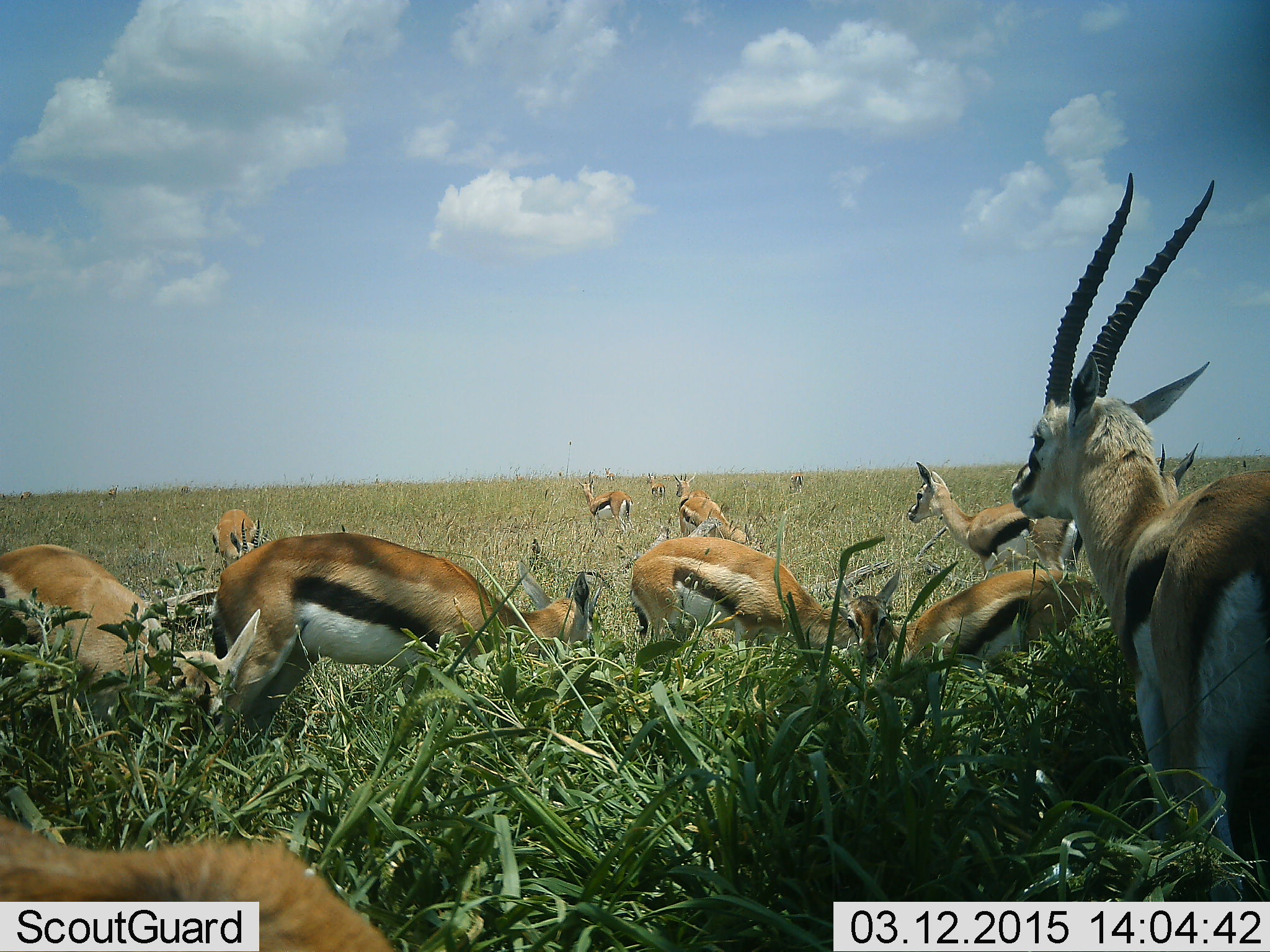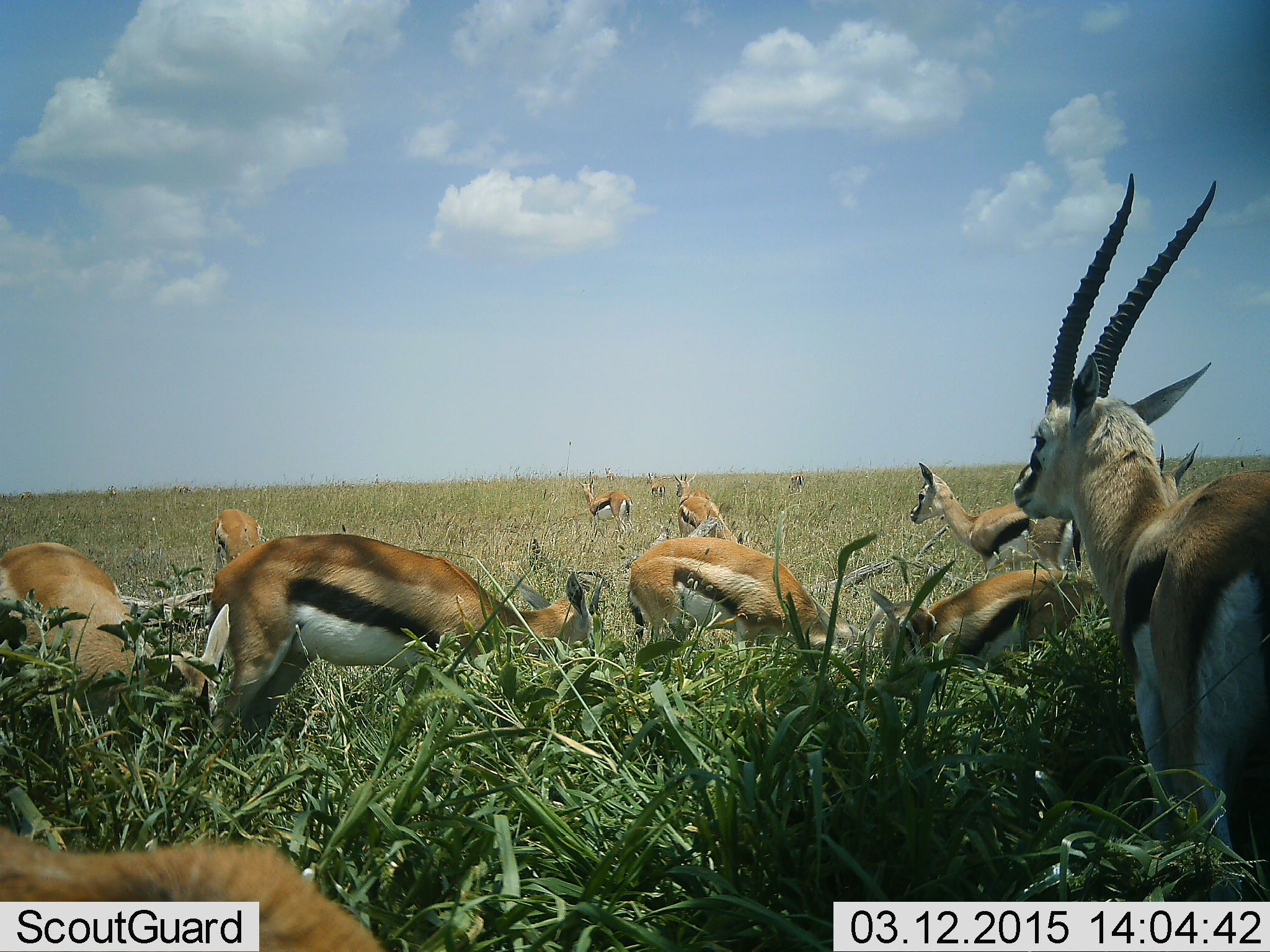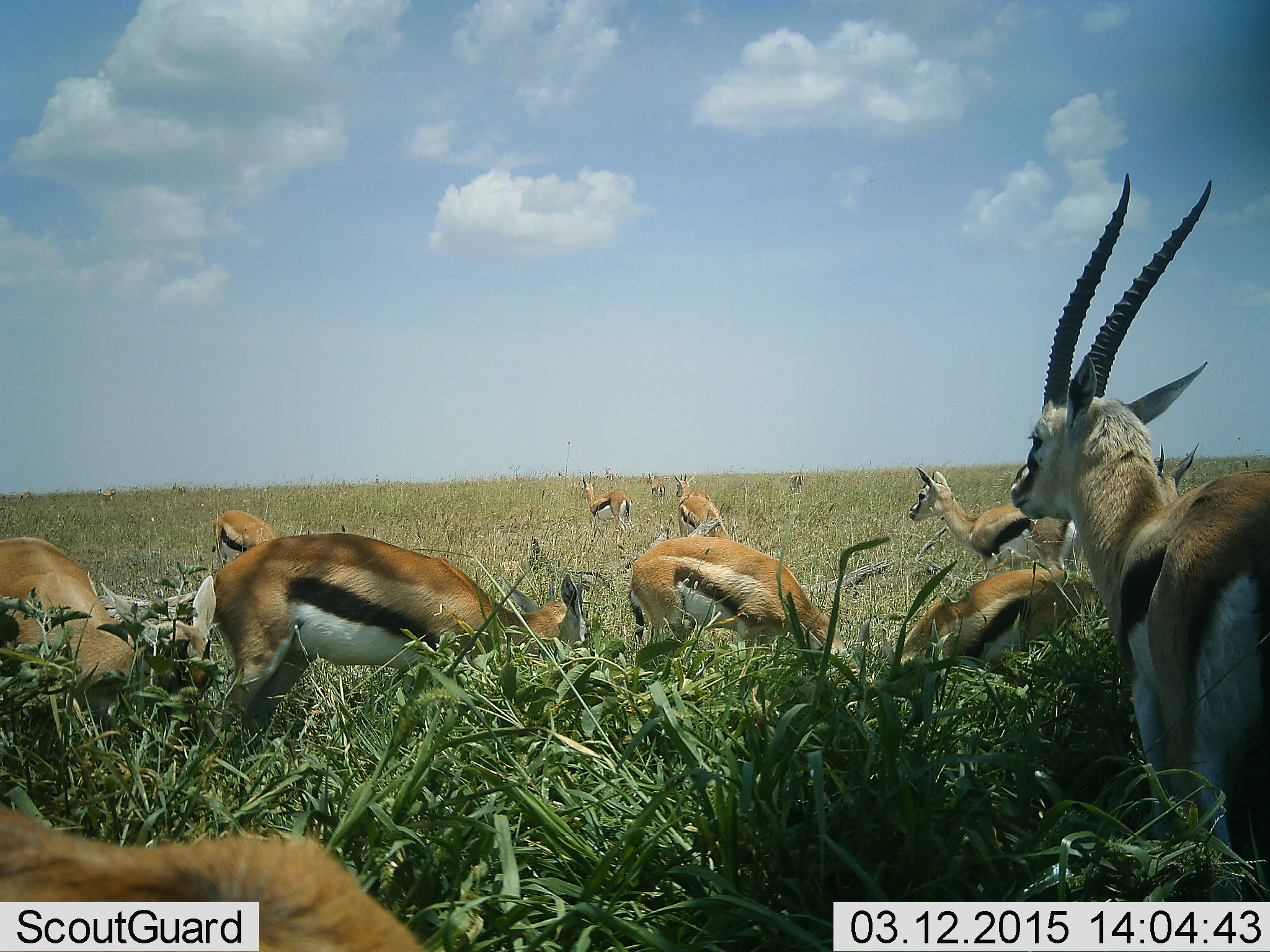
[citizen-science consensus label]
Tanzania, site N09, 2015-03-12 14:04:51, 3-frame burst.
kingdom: Animalia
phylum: Chordata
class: Mammalia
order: Artiodactyla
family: Bovidae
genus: Eudorcas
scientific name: Eudorcas thomsonii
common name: thomson's gazelle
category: gazellethomsons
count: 11-50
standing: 90%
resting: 20%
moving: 30%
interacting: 10%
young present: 20%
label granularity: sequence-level